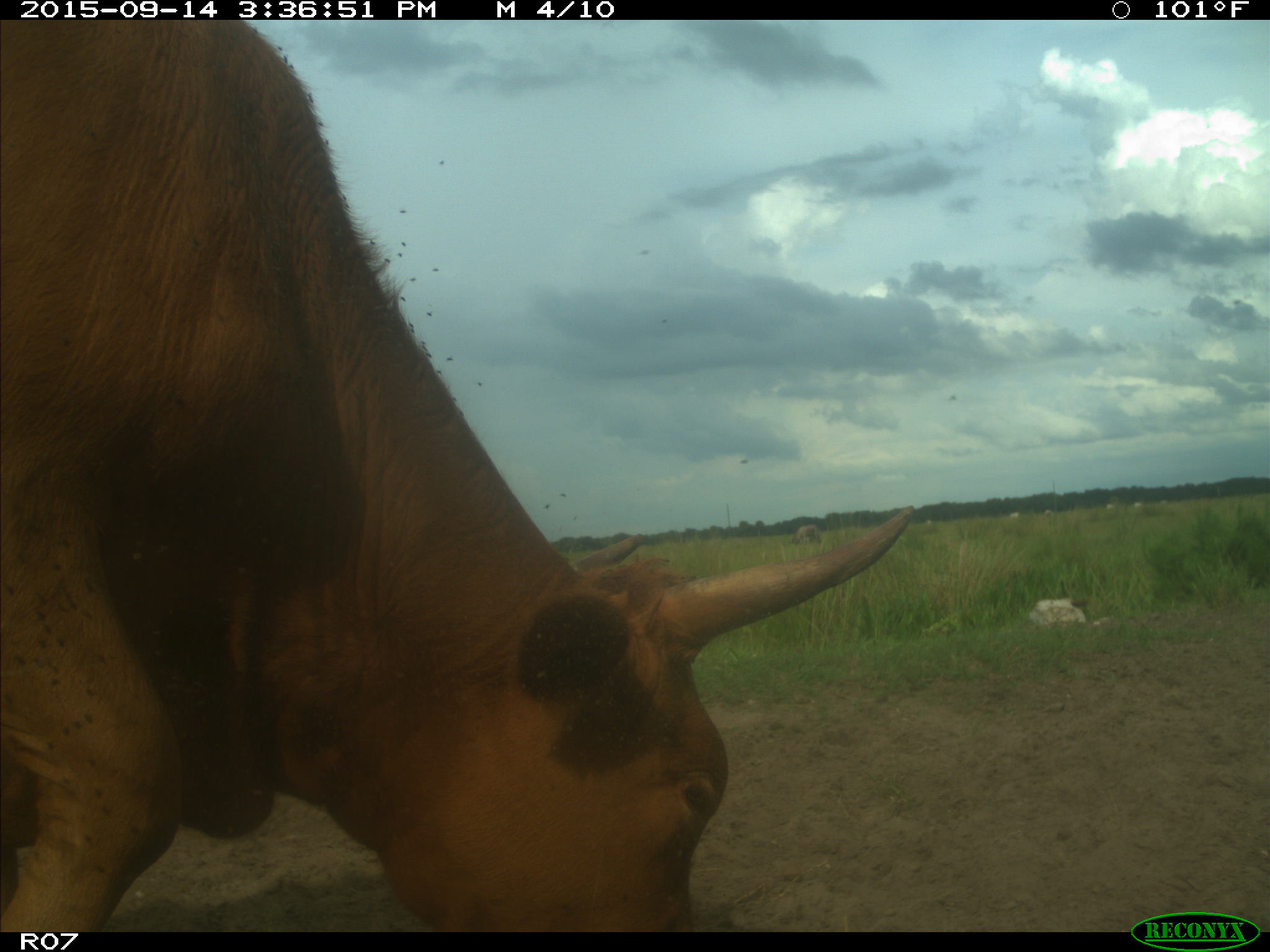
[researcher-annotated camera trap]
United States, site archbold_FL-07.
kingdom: Animalia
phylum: Chordata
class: Mammalia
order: Artiodactyla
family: Bovidae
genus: Bos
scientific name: Bos taurus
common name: domestic cow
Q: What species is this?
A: Bos taurus (domestic cow).